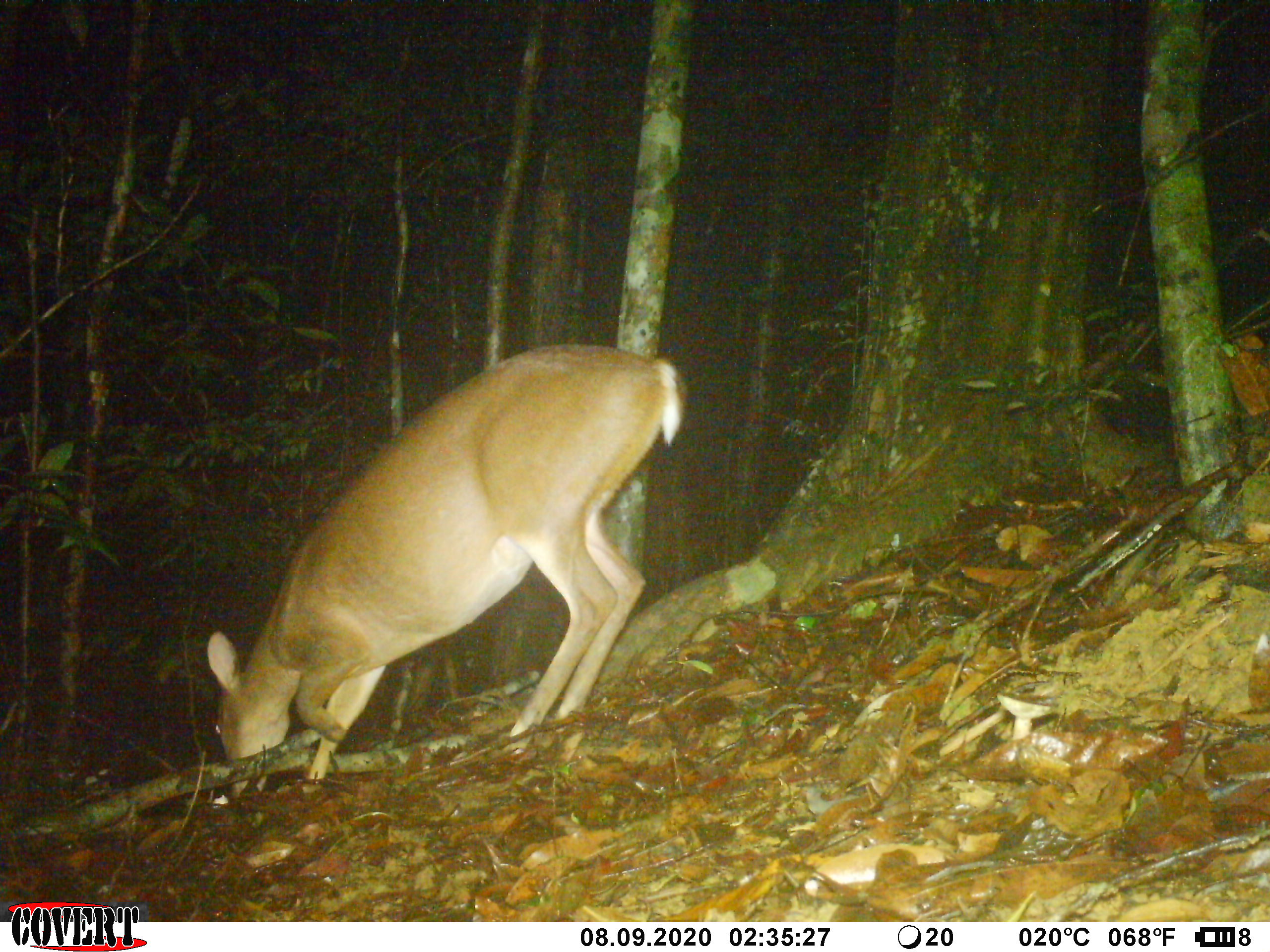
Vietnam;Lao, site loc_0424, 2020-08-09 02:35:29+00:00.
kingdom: Animalia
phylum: Chordata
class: Mammalia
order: Artiodactyla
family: Cervidae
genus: Muntiacus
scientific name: Muntiacus vuquangensis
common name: large-antlered muntjac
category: large antlered muntjac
Large antlered muntjac (large-antlered muntjac) (Muntiacus vuquangensis). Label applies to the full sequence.